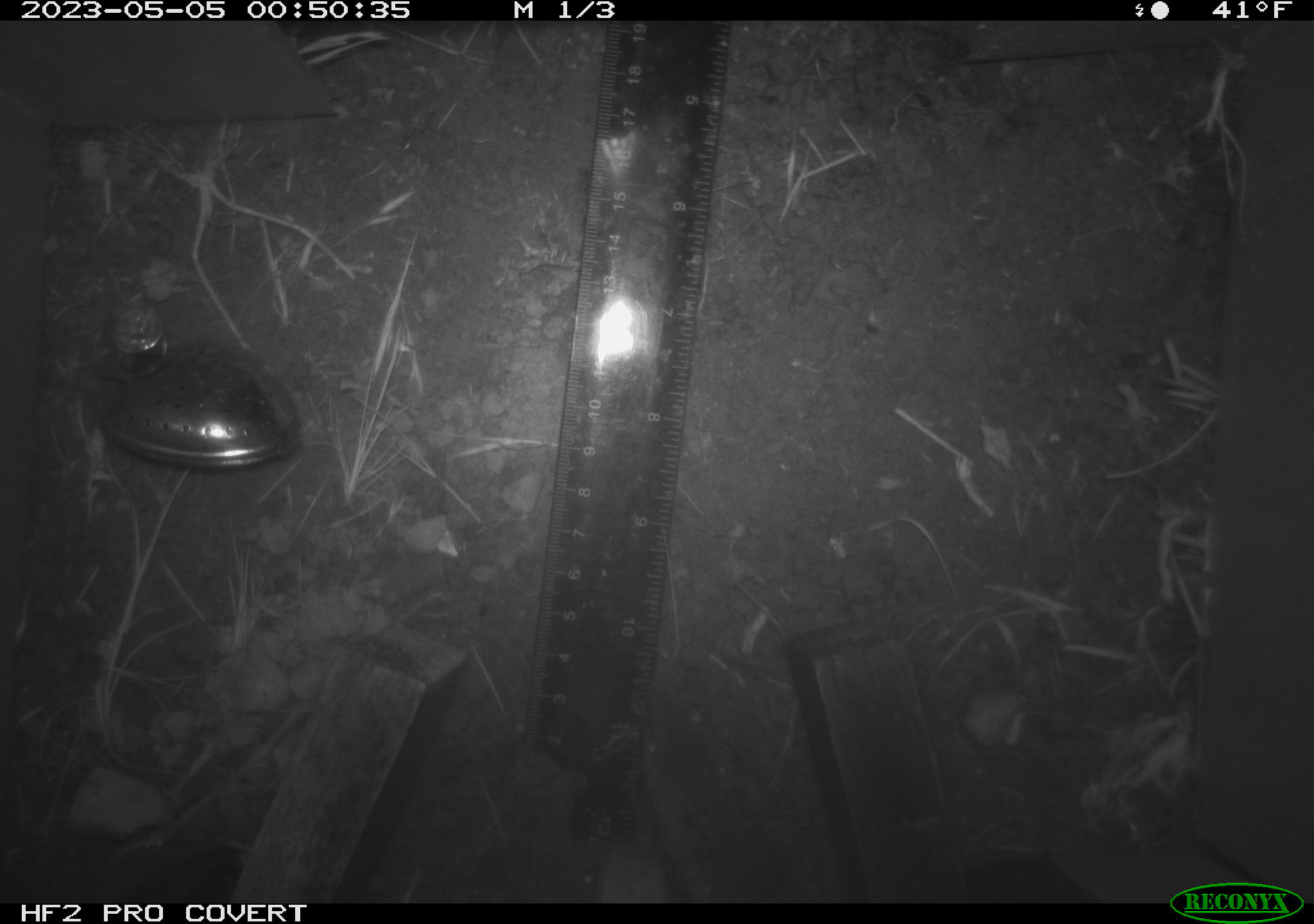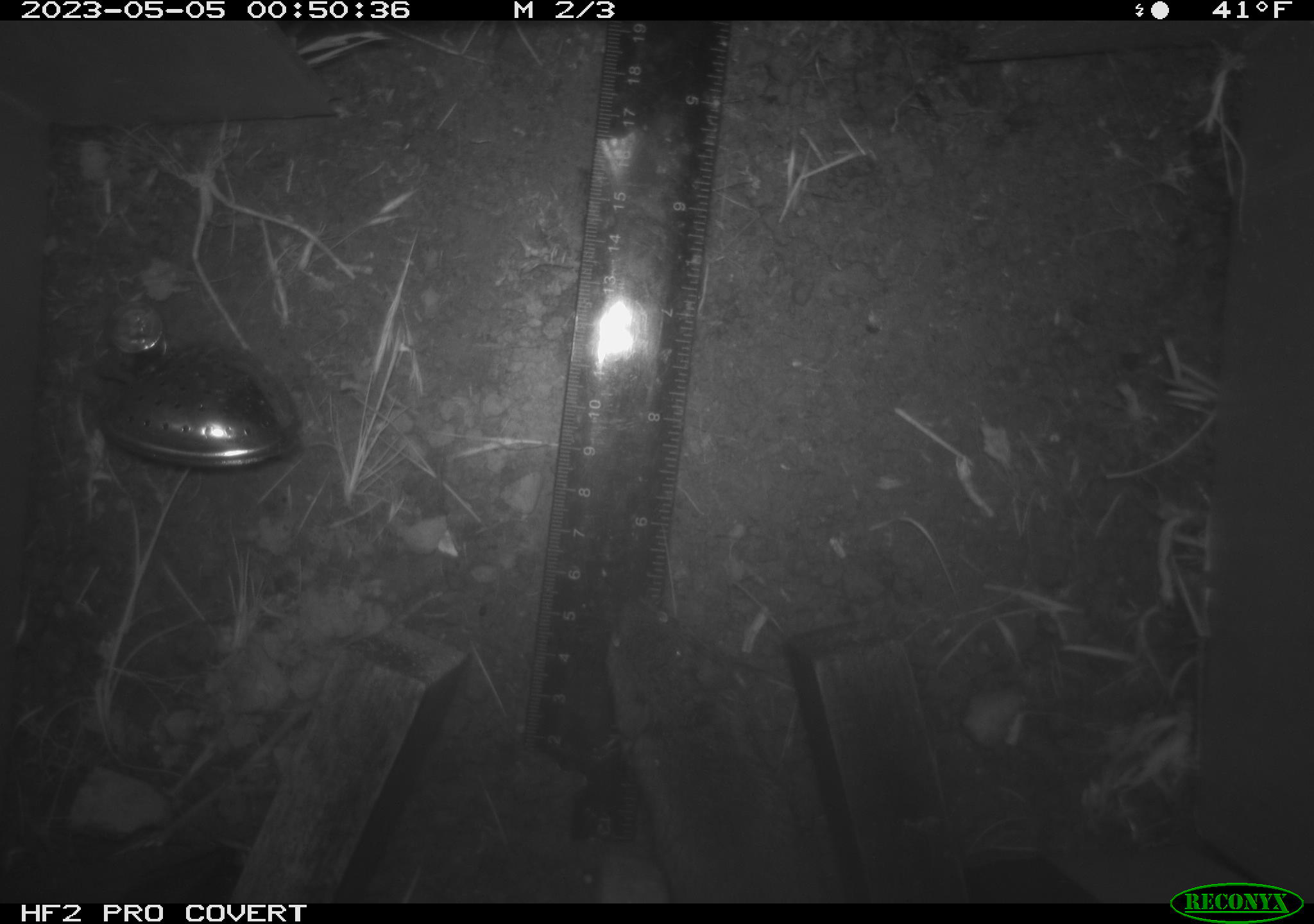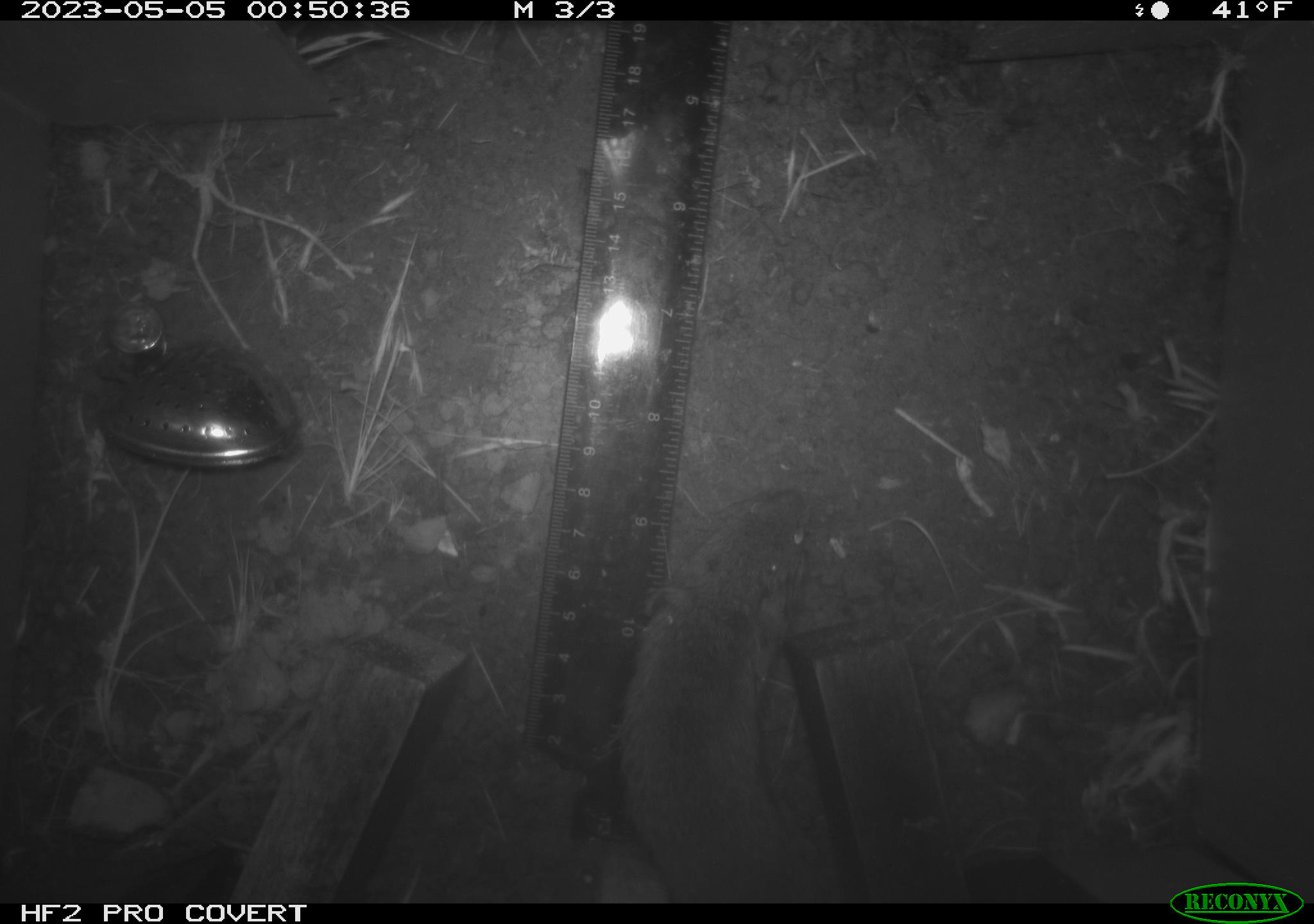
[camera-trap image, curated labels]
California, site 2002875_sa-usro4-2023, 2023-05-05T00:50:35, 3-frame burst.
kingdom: Animalia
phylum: Chordata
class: Mammalia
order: Rodentia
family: Cricetidae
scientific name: Arvicolinae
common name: voles, lemmings, and muskrats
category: arvicolinae subfamily